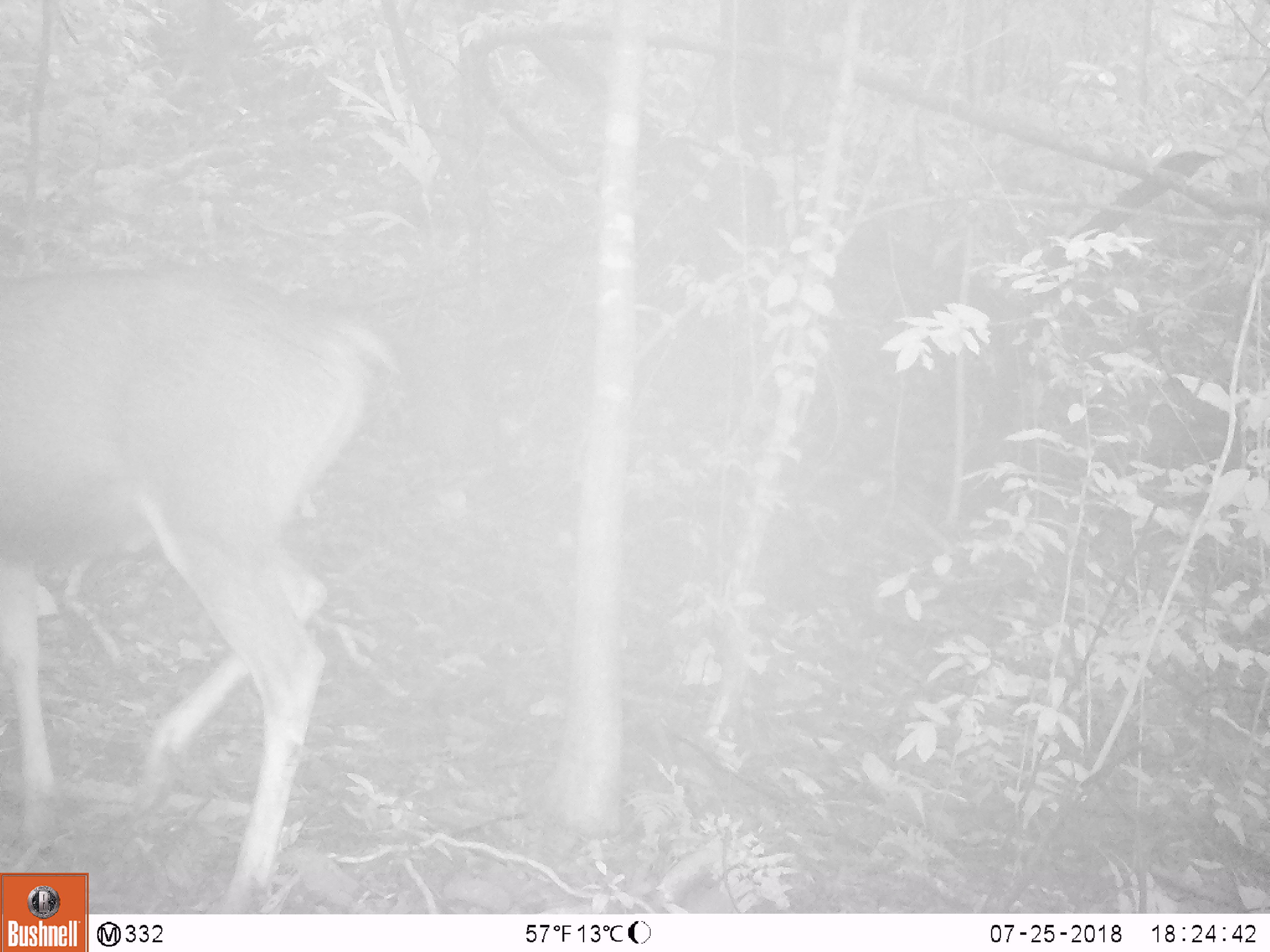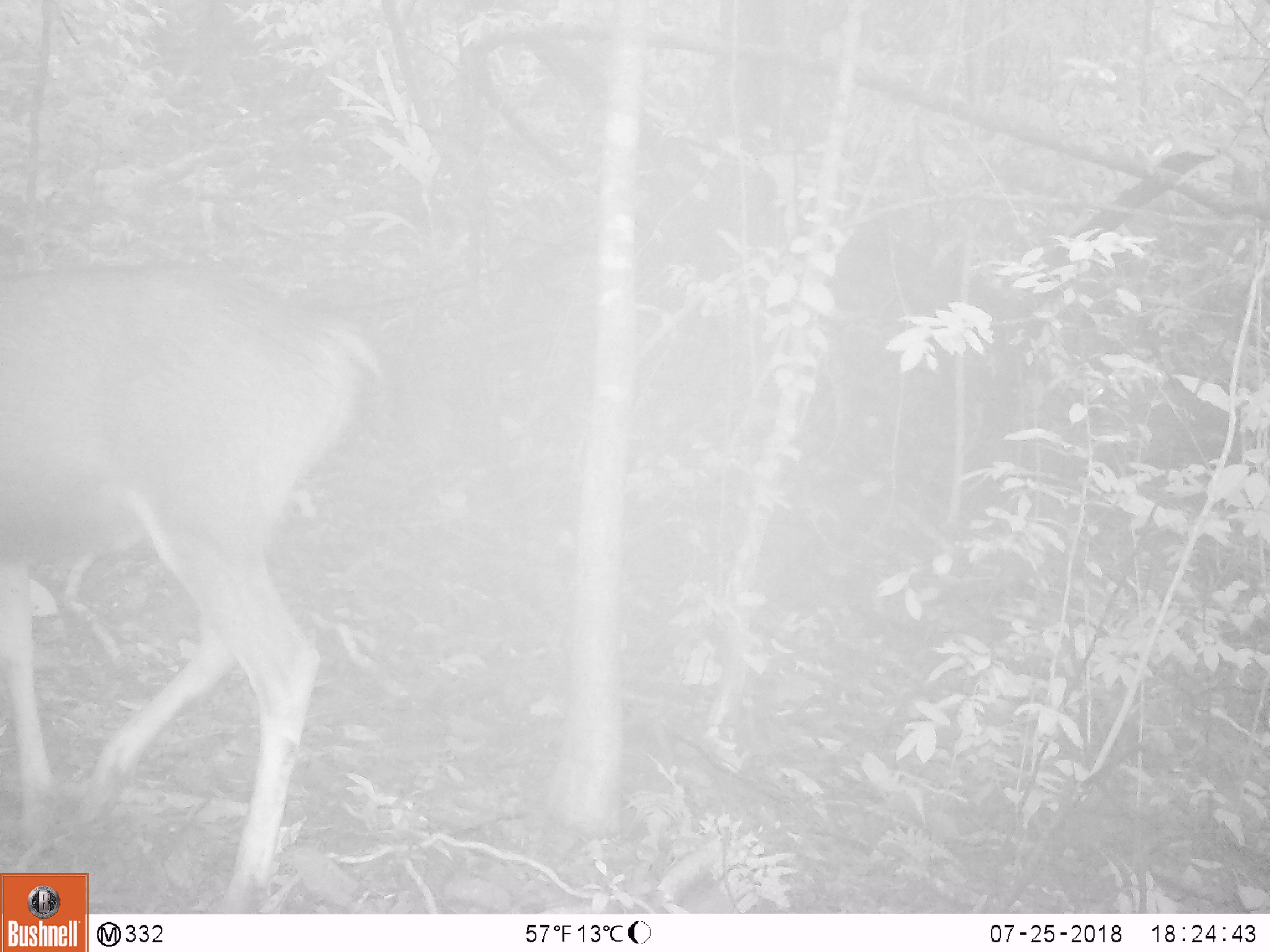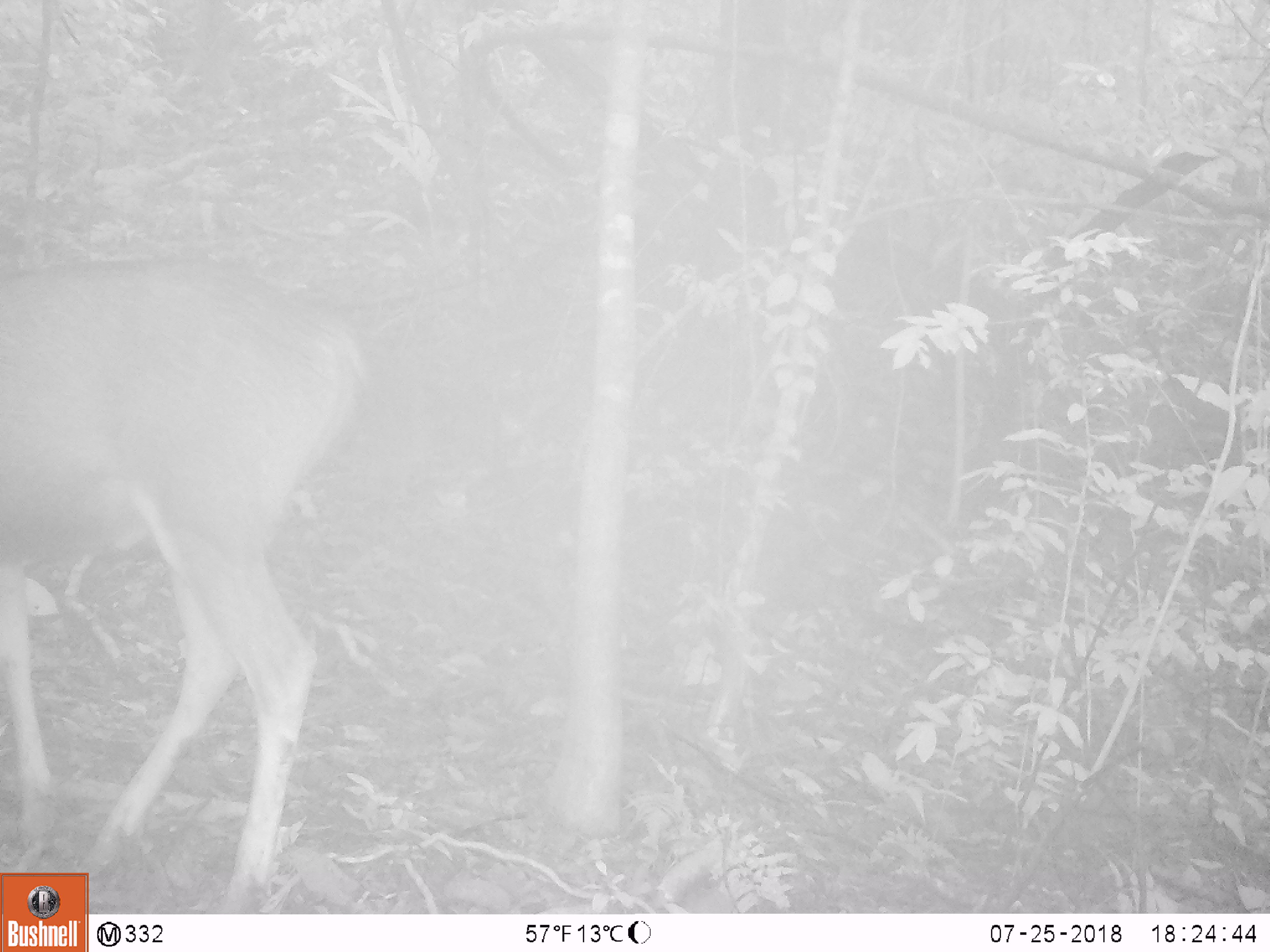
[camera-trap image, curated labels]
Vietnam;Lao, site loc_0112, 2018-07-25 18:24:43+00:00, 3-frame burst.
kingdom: Animalia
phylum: Chordata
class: Mammalia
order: Artiodactyla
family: Cervidae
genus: Rusa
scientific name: Rusa unicolor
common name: sambar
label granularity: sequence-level